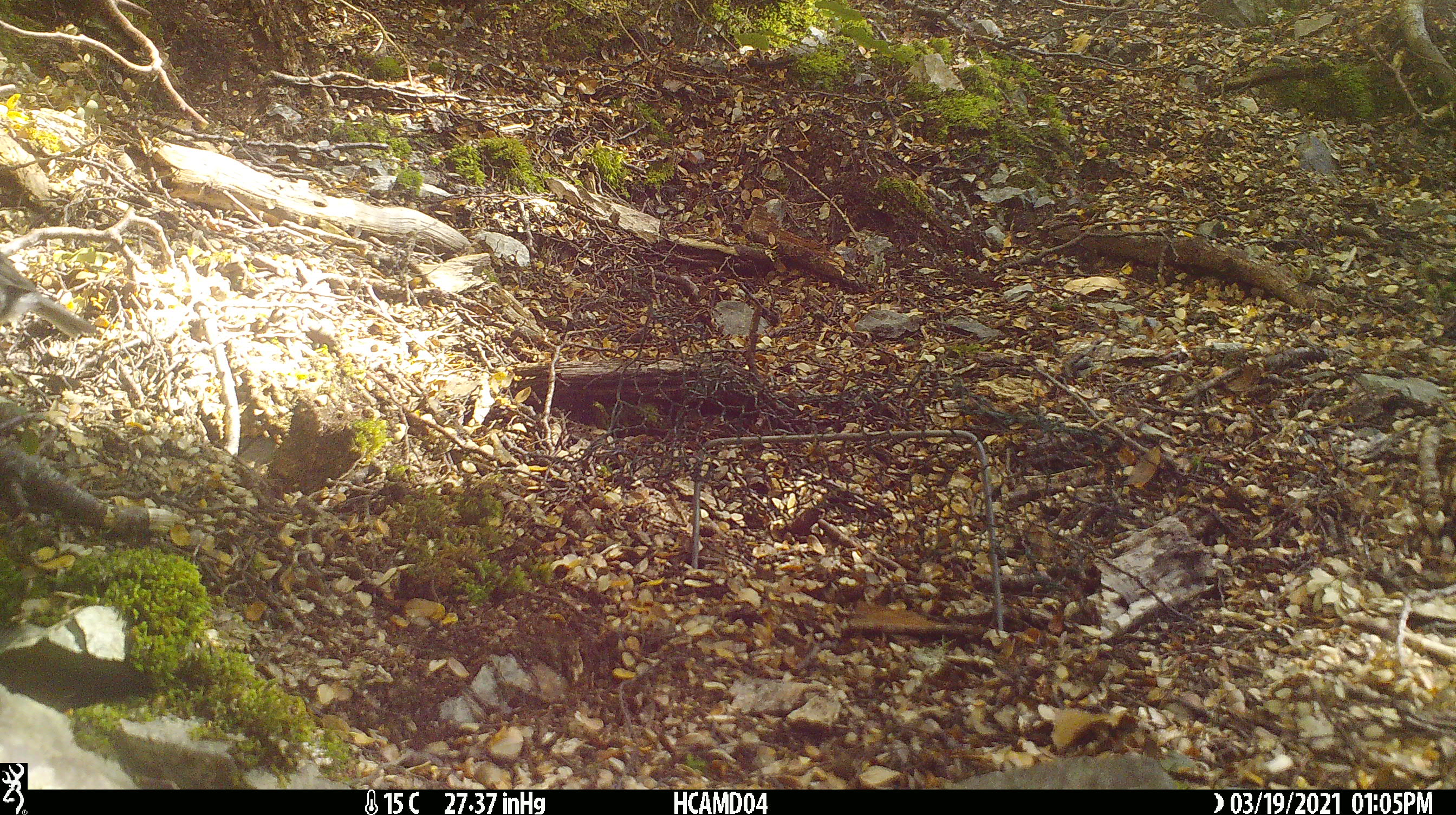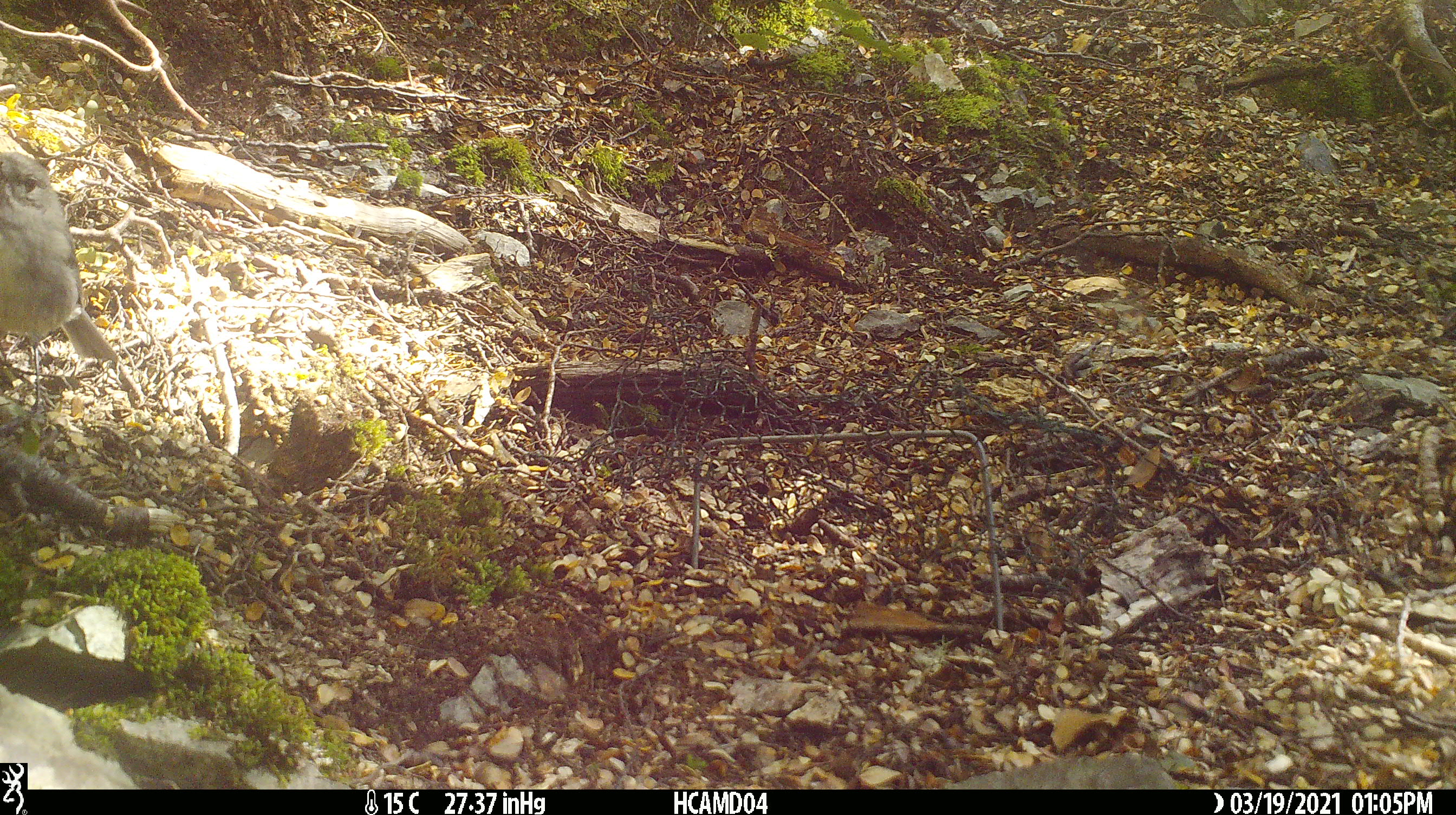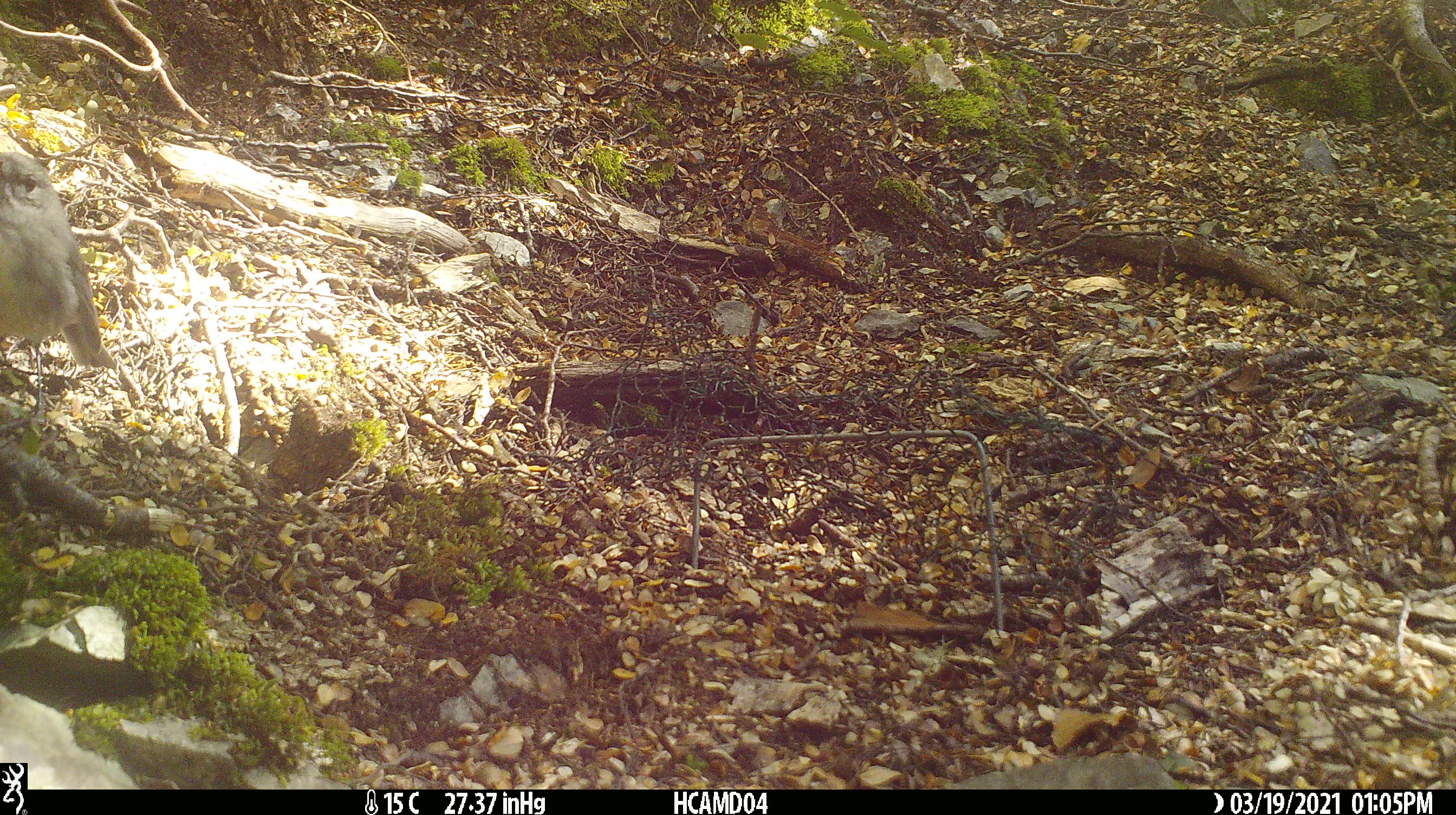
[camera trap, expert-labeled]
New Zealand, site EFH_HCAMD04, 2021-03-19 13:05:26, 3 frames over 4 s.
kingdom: Animalia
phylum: Chordata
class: Aves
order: Passeriformes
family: Petroicidae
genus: Petroica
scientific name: Petroica australis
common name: new zealand robin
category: robin